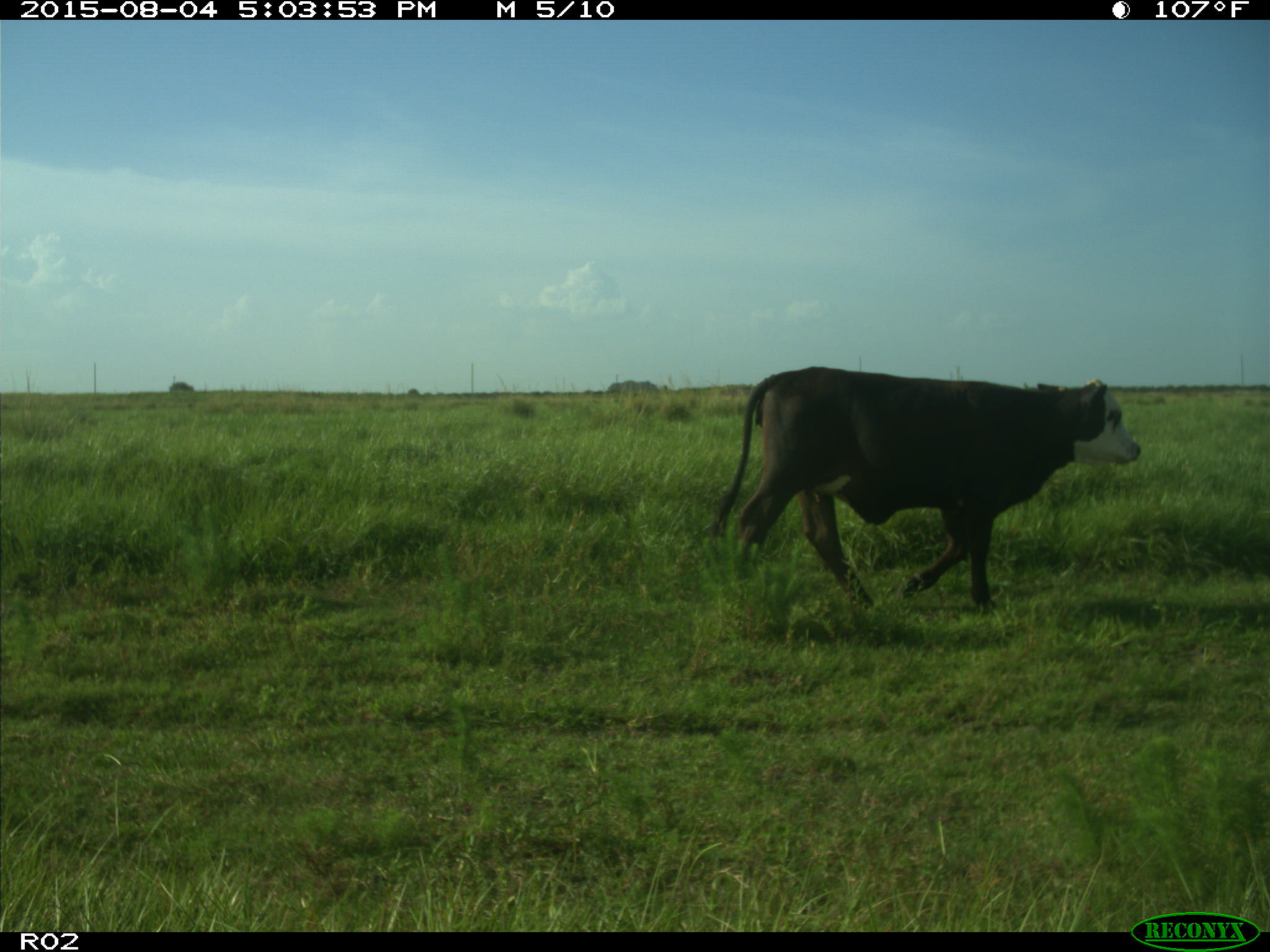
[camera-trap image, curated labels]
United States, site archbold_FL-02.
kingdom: Animalia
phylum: Chordata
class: Mammalia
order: Artiodactyla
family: Bovidae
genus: Bos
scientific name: Bos taurus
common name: domestic cow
Bos taurus (domestic cow).